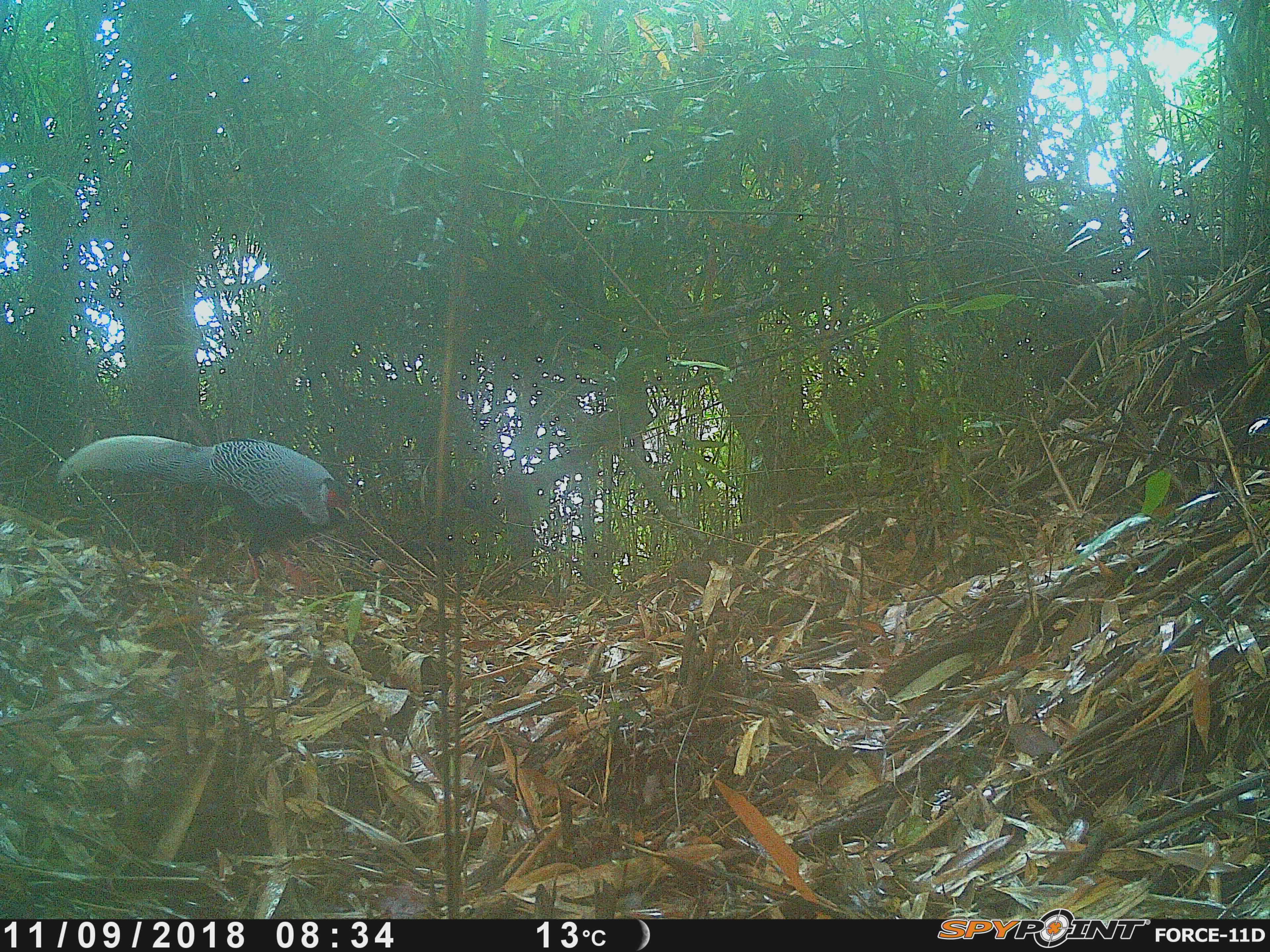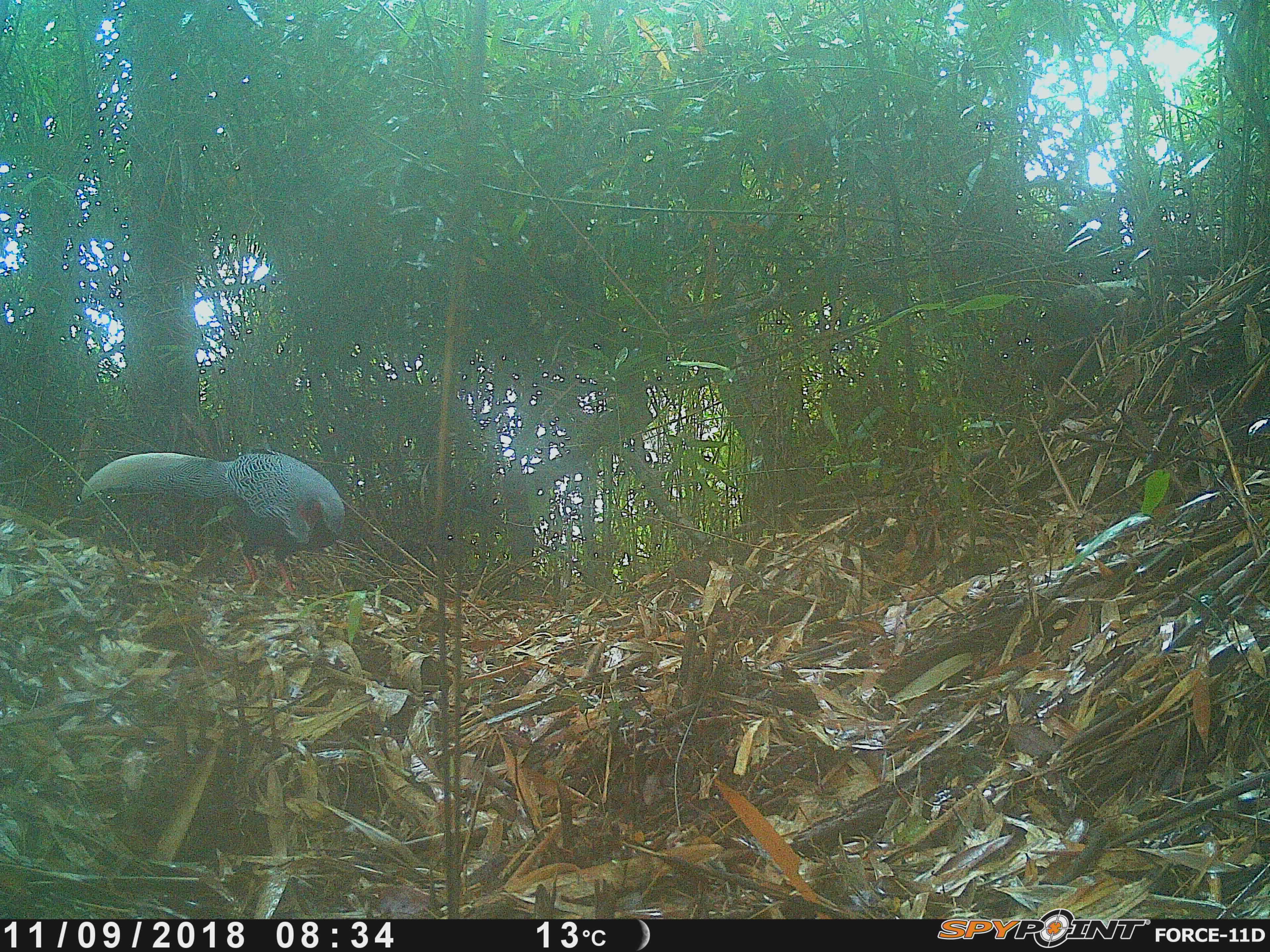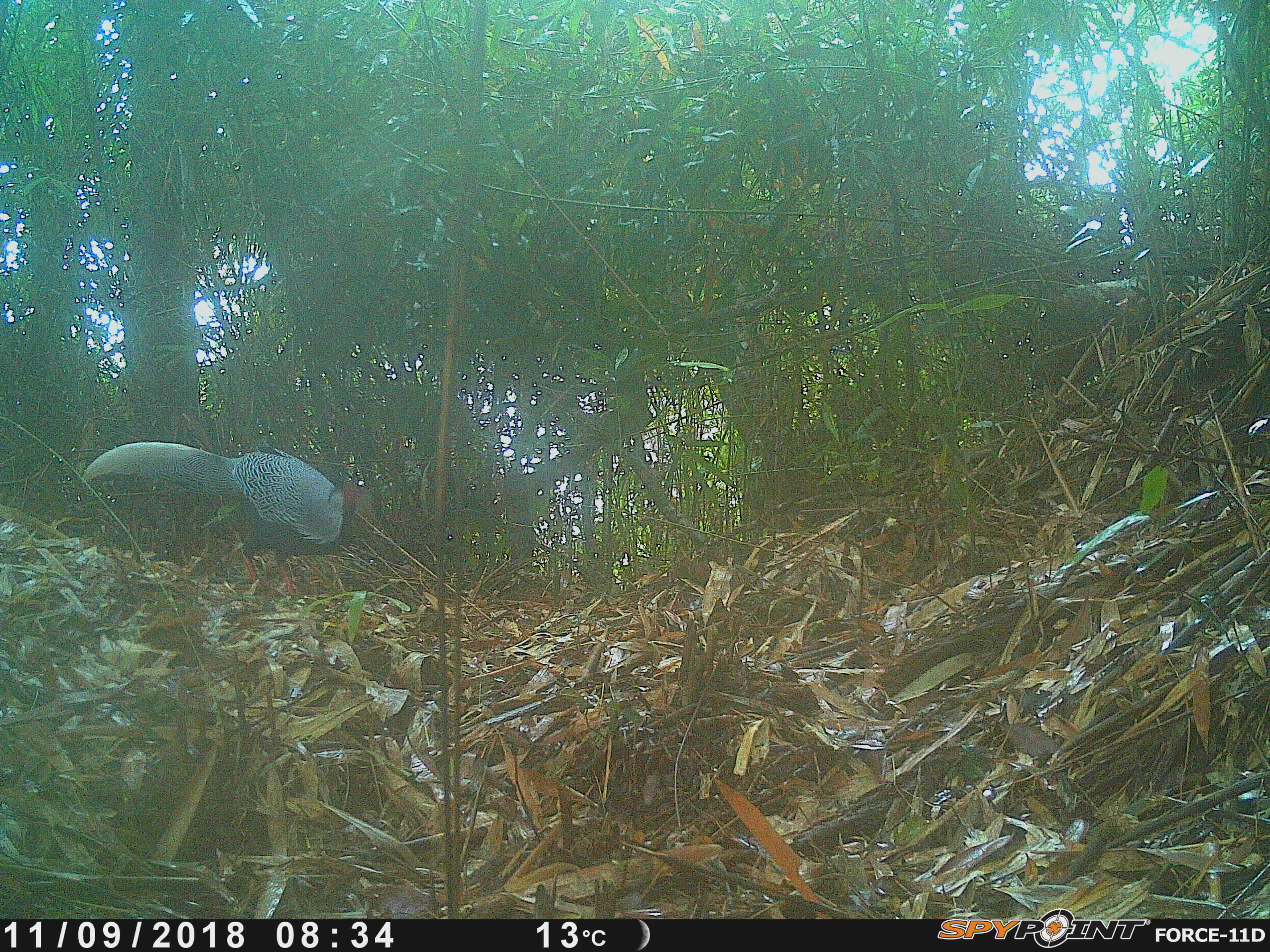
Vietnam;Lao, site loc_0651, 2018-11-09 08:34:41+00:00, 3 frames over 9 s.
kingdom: Animalia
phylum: Chordata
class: Aves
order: Galliformes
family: Phasianidae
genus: Lophura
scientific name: Lophura nycthemera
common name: silver pheasant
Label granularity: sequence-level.